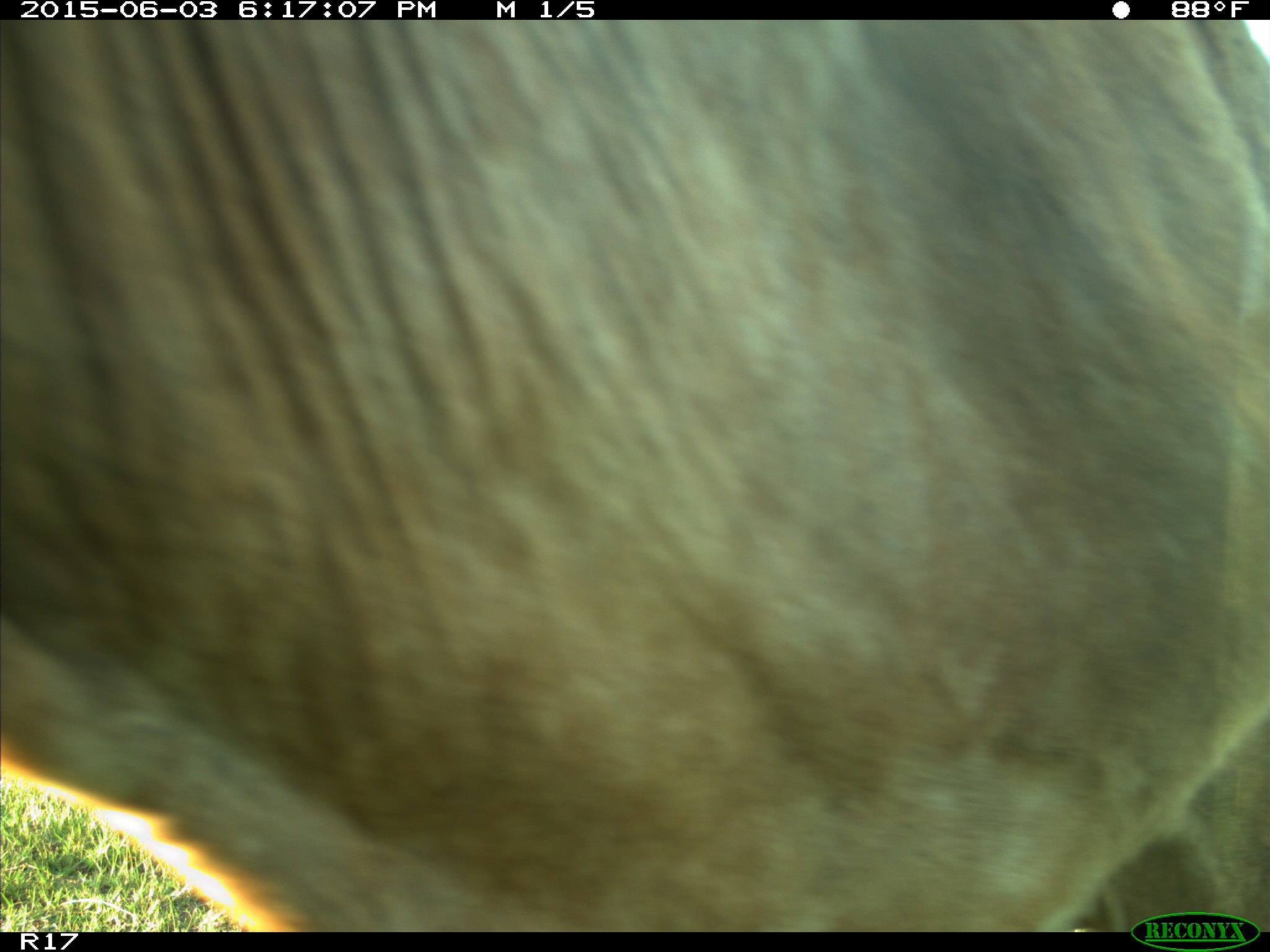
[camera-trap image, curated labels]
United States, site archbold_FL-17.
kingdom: Animalia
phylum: Chordata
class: Mammalia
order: Artiodactyla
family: Bovidae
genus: Bos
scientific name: Bos taurus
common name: domestic cow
Bos taurus (domestic cow).